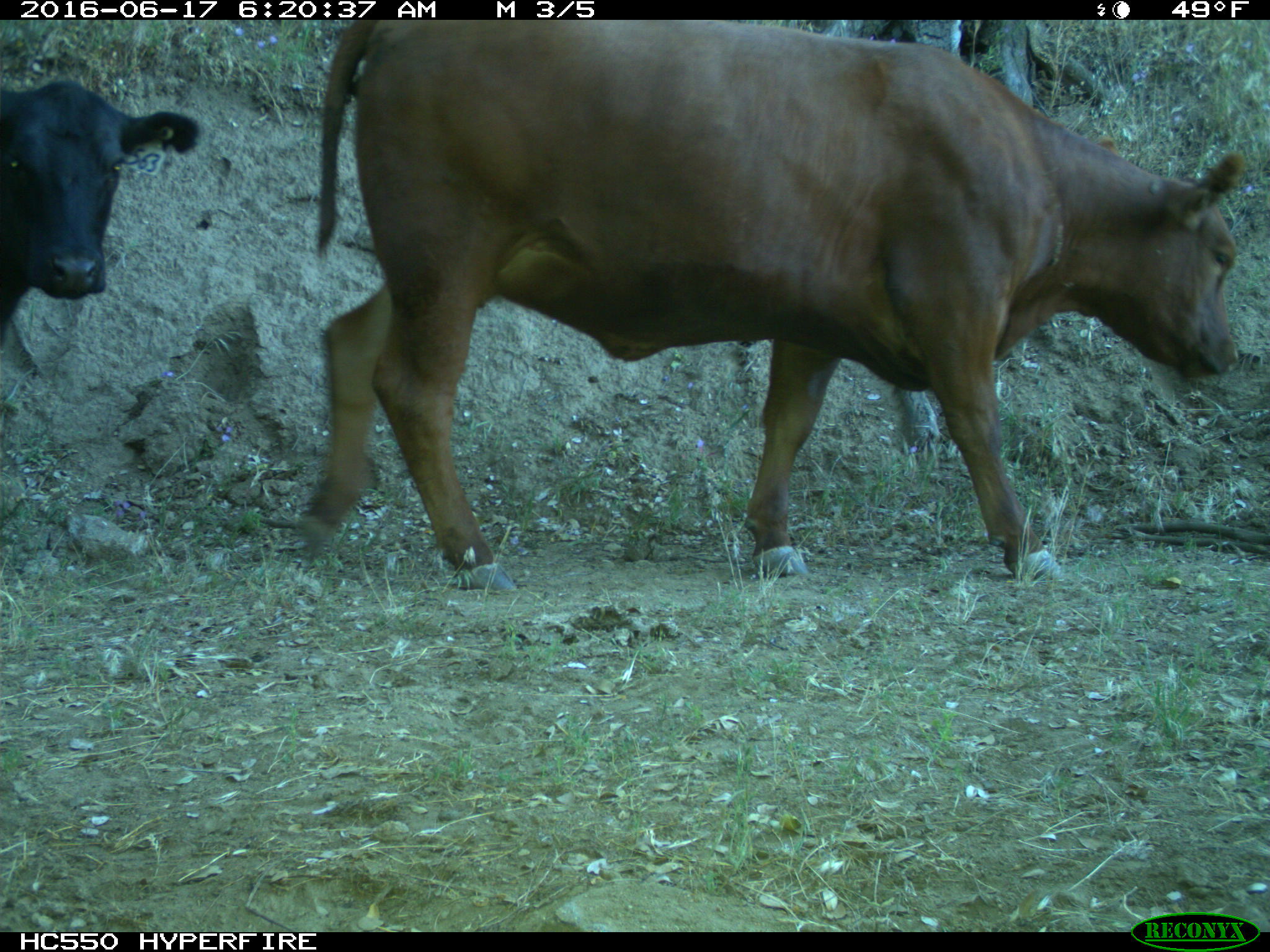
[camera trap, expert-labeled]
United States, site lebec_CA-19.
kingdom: Animalia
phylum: Chordata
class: Mammalia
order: Artiodactyla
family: Bovidae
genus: Bos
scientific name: Bos taurus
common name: domestic cow